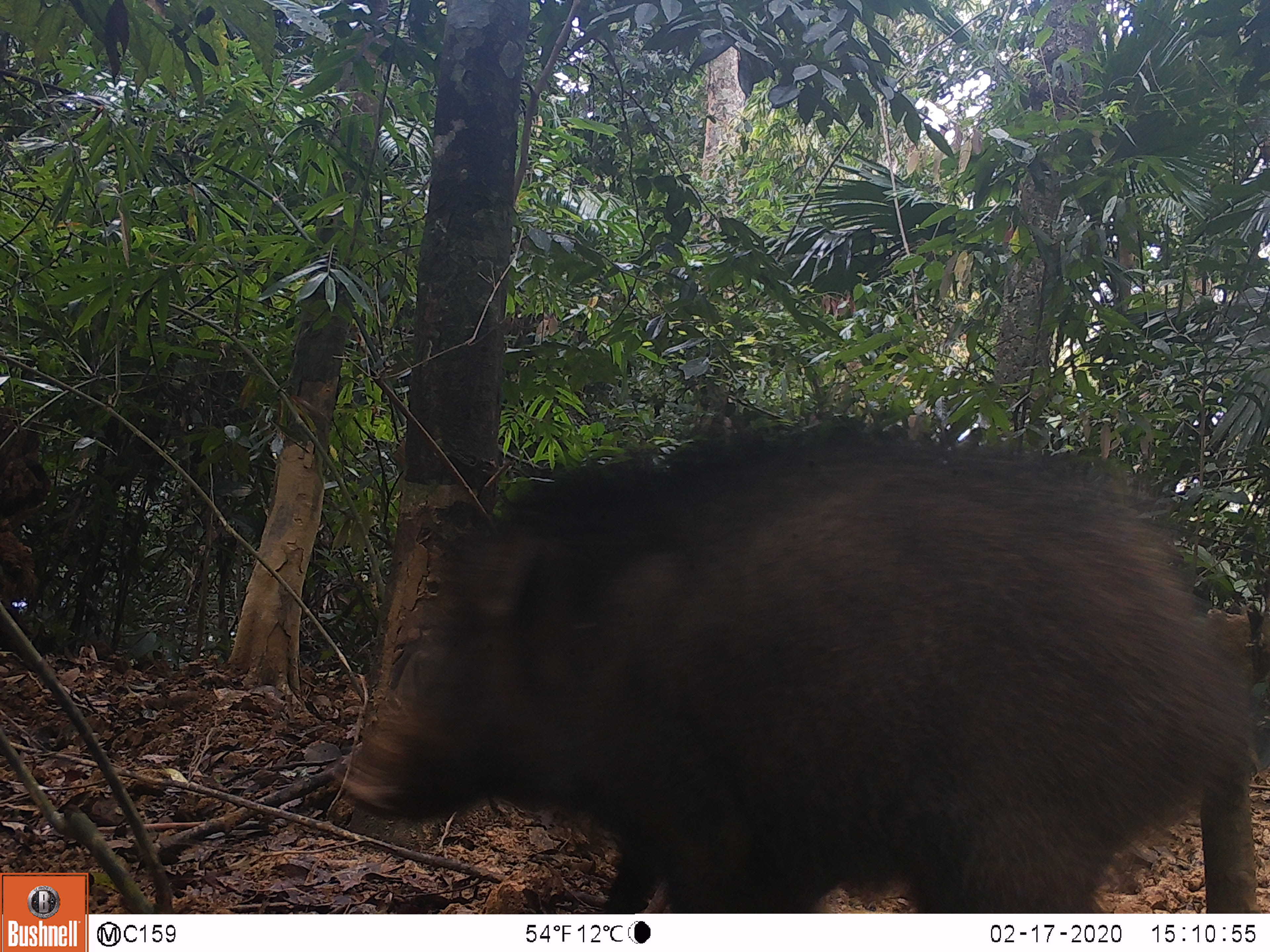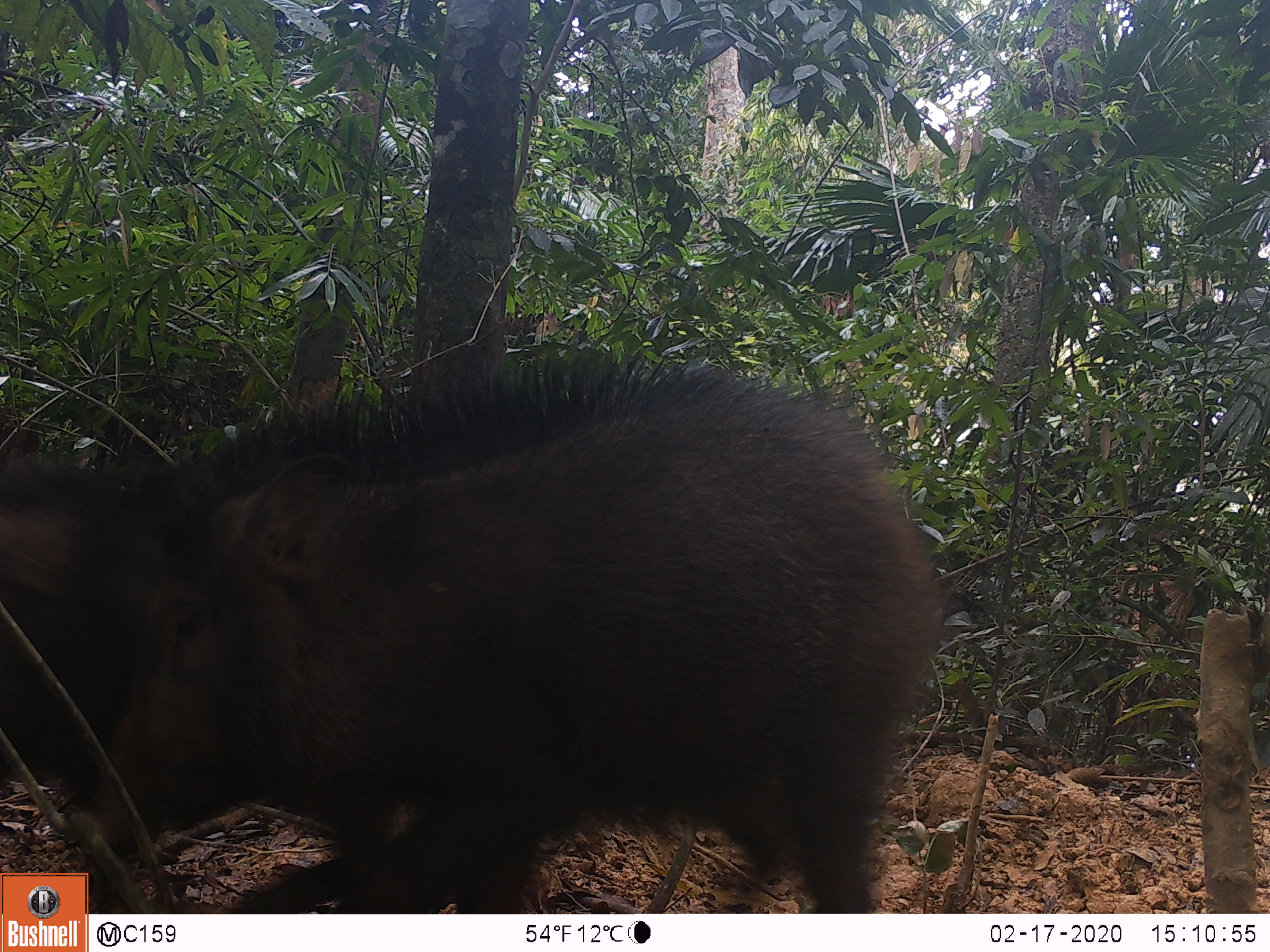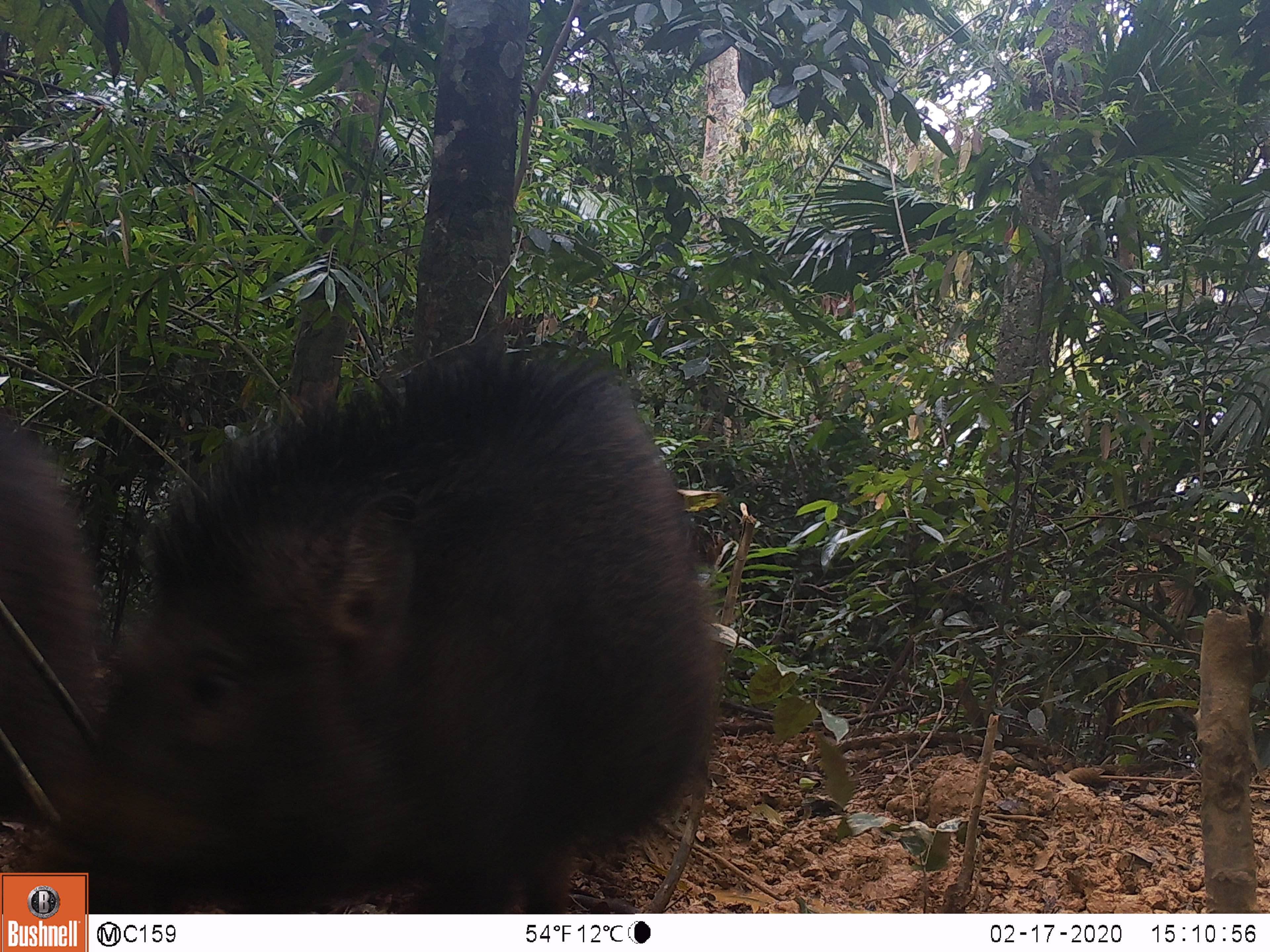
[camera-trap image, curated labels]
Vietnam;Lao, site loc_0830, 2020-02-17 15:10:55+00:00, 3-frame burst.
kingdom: Animalia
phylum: Chordata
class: Mammalia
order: Artiodactyla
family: Suidae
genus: Sus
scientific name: Sus scrofa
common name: eurasian wild pig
Eurasian wild pig (Sus scrofa). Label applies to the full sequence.